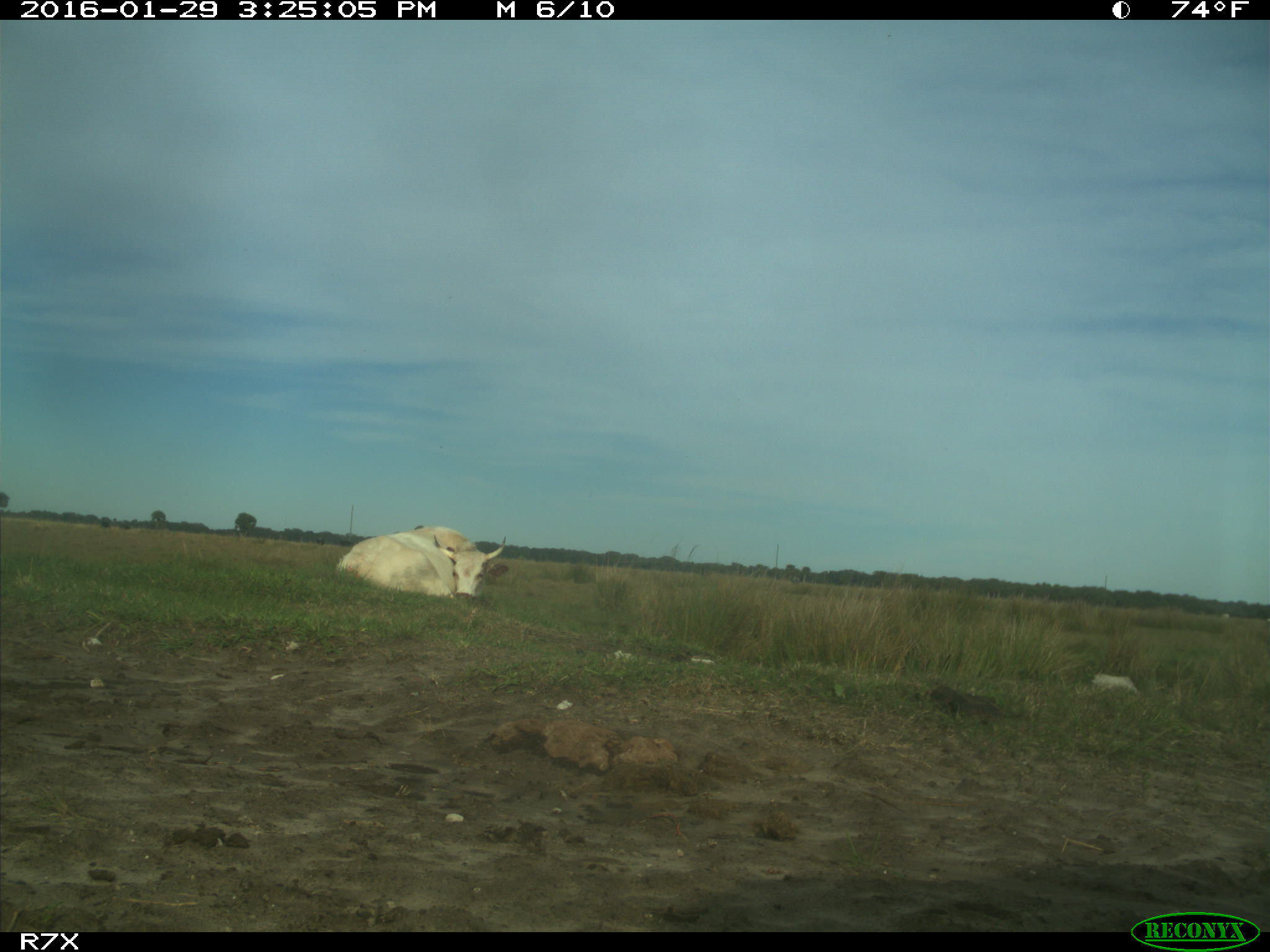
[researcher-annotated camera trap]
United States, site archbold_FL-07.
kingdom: Animalia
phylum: Chordata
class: Mammalia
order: Artiodactyla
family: Bovidae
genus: Bos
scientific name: Bos taurus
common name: domestic cow